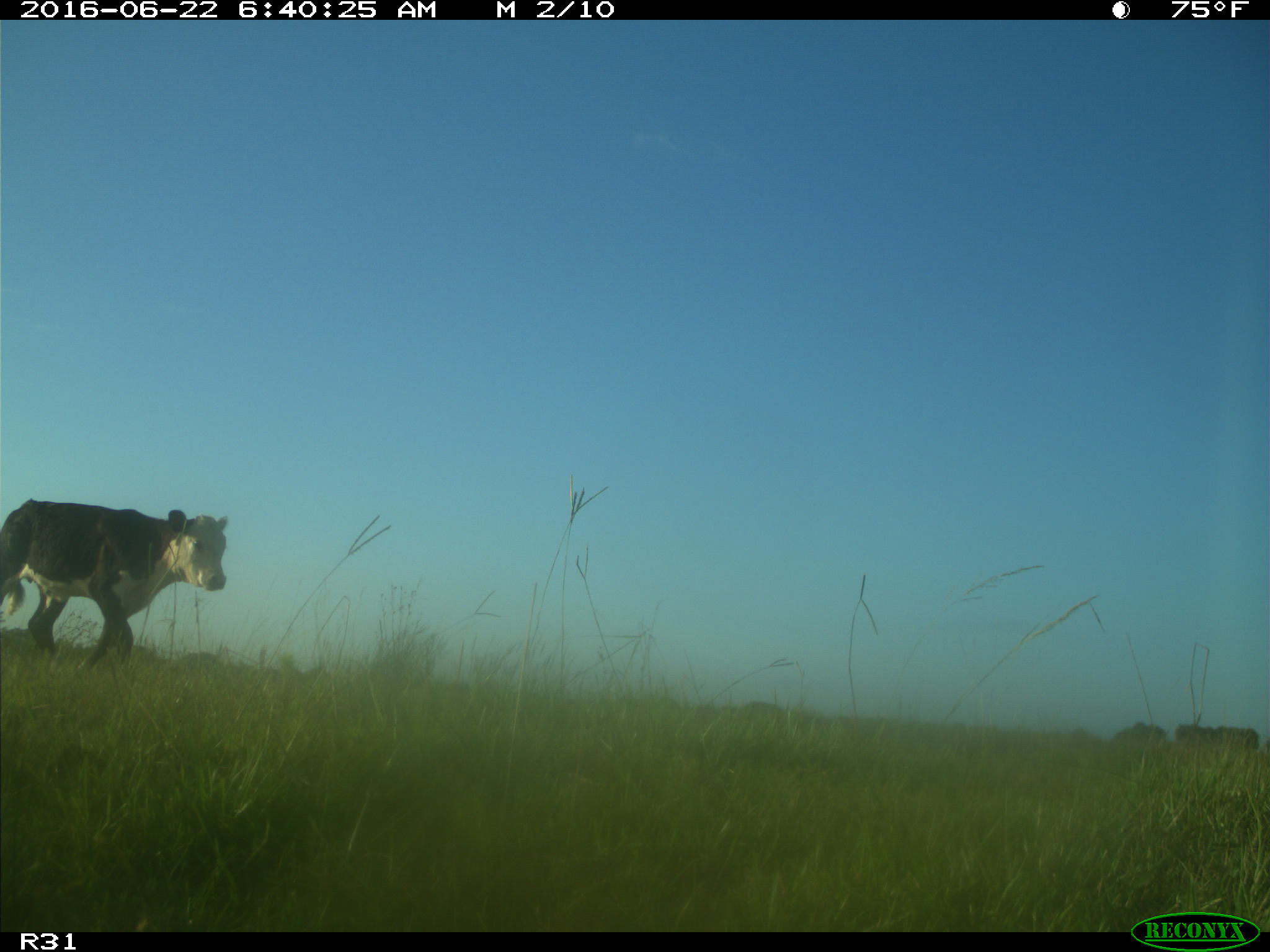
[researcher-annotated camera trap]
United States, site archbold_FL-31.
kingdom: Animalia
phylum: Chordata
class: Mammalia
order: Artiodactyla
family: Bovidae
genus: Bos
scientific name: Bos taurus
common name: domestic cow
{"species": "Bos taurus (domestic cow)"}